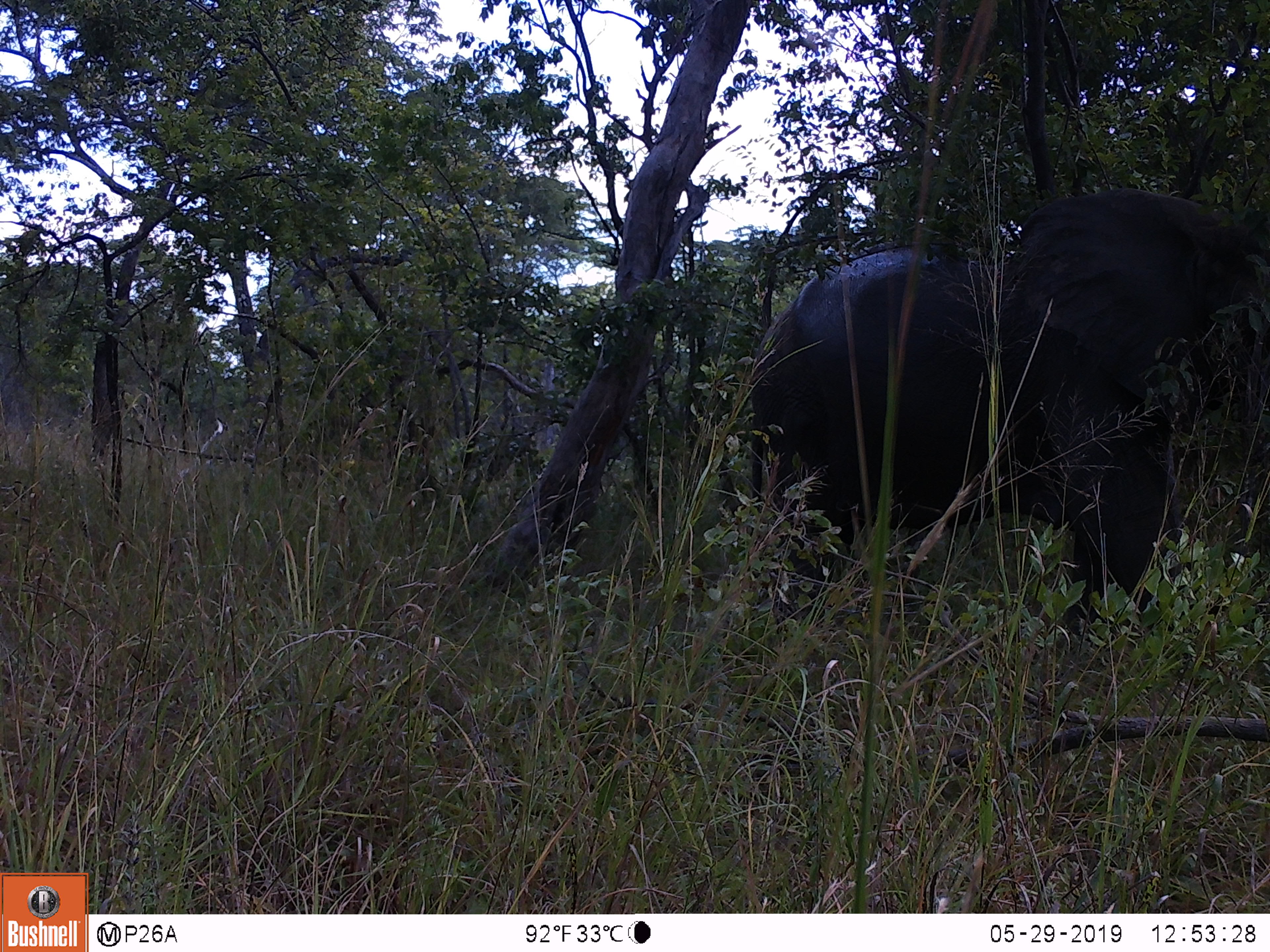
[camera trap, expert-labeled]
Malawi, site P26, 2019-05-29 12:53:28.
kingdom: Animalia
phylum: Chordata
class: Mammalia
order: Proboscidea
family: Elephantidae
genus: Loxodonta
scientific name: Loxodonta africana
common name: african savanna elephant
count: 1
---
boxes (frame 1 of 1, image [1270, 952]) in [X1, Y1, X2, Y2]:
african savanna elephant: [747, 182, 1269, 639]